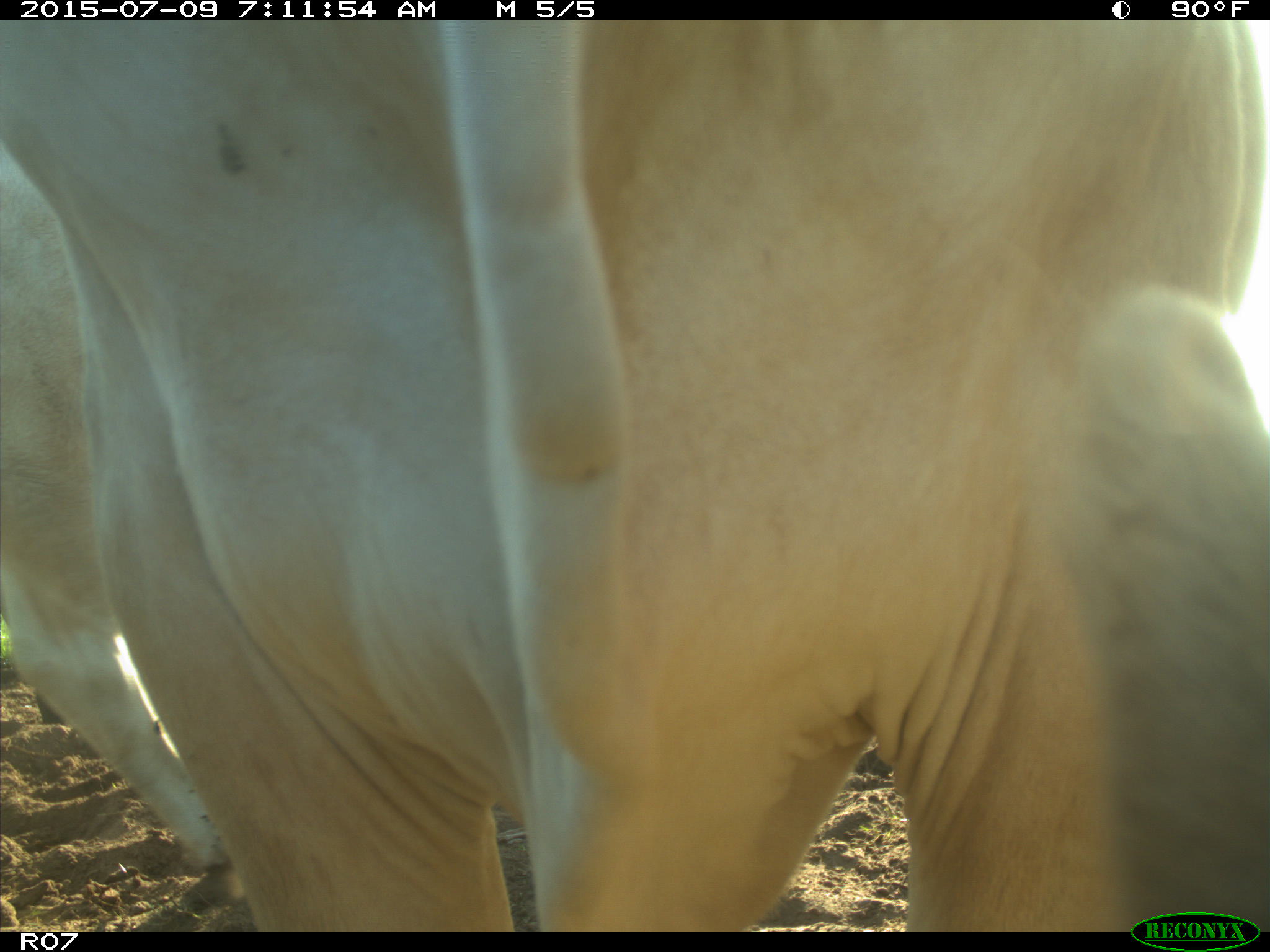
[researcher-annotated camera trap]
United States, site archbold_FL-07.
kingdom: Animalia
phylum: Chordata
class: Mammalia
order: Artiodactyla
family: Bovidae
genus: Bos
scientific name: Bos taurus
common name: domestic cow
Bos taurus (domestic cow).